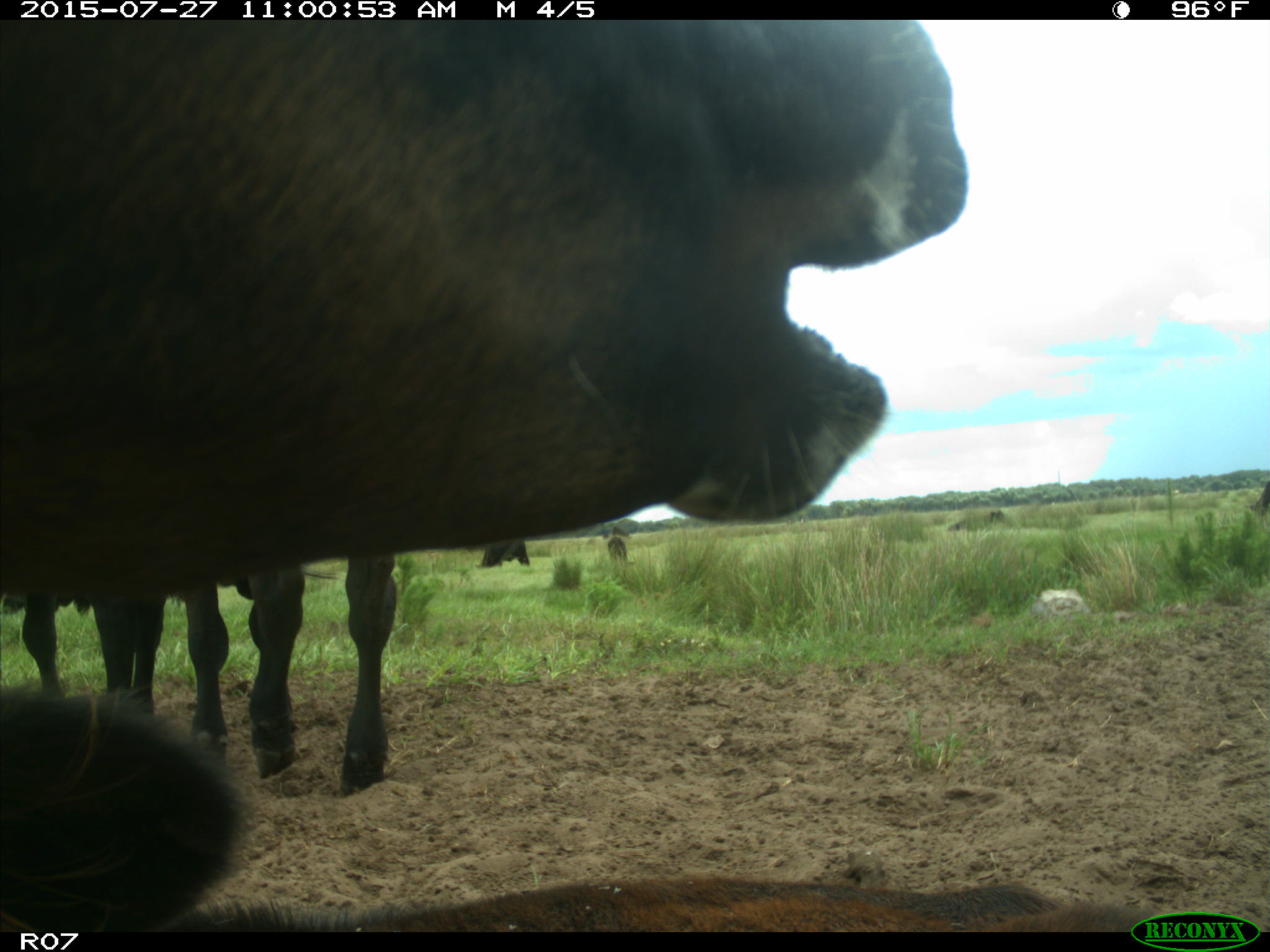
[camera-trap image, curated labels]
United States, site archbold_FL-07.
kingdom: Animalia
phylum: Chordata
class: Mammalia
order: Artiodactyla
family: Bovidae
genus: Bos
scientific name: Bos taurus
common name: domestic cow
Bos taurus (domestic cow).